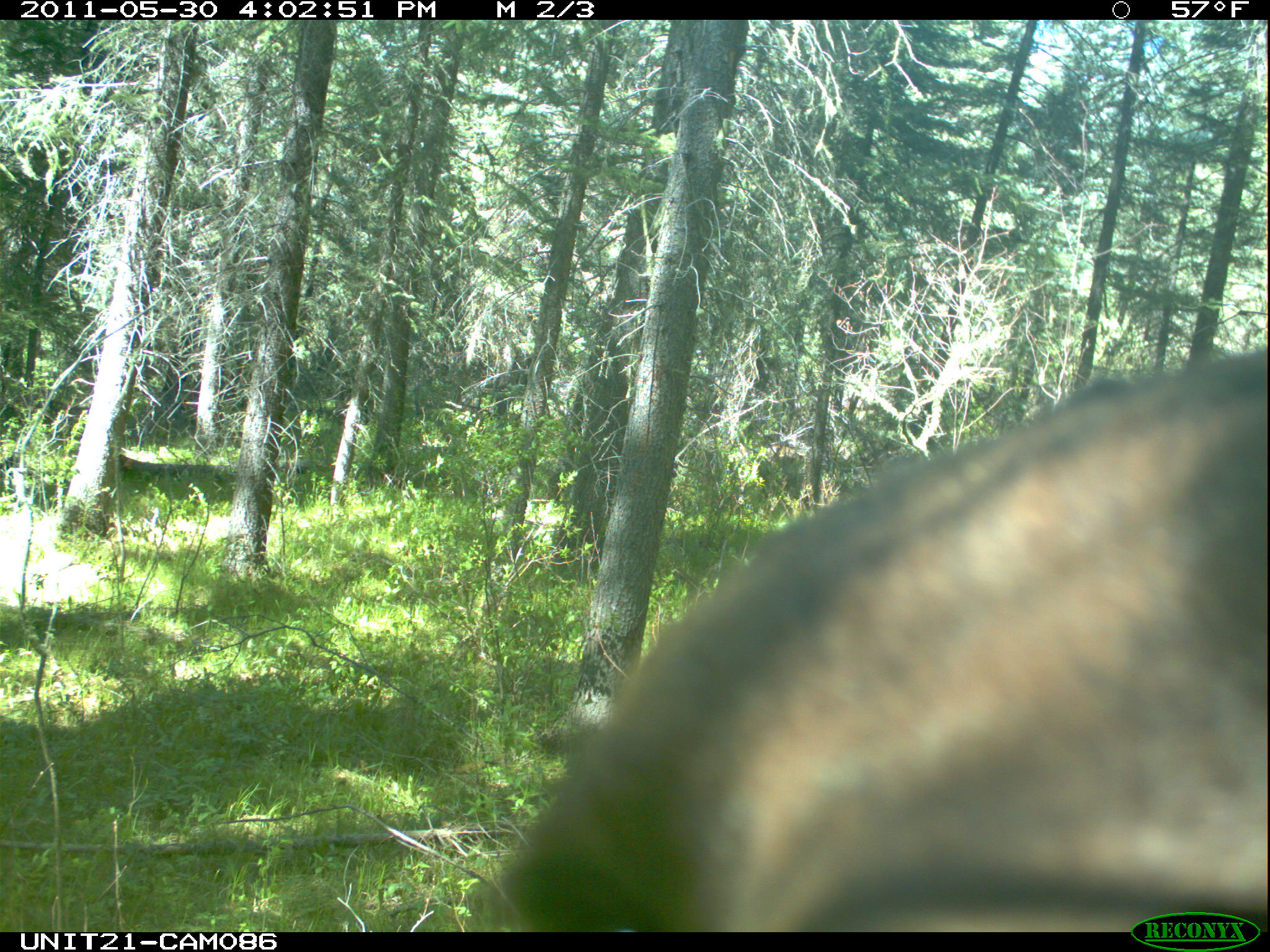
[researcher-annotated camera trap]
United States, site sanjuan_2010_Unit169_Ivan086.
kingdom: Animalia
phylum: Chordata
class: Mammalia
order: Carnivora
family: Ursidae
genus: Ursus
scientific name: Ursus americanus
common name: american black bear